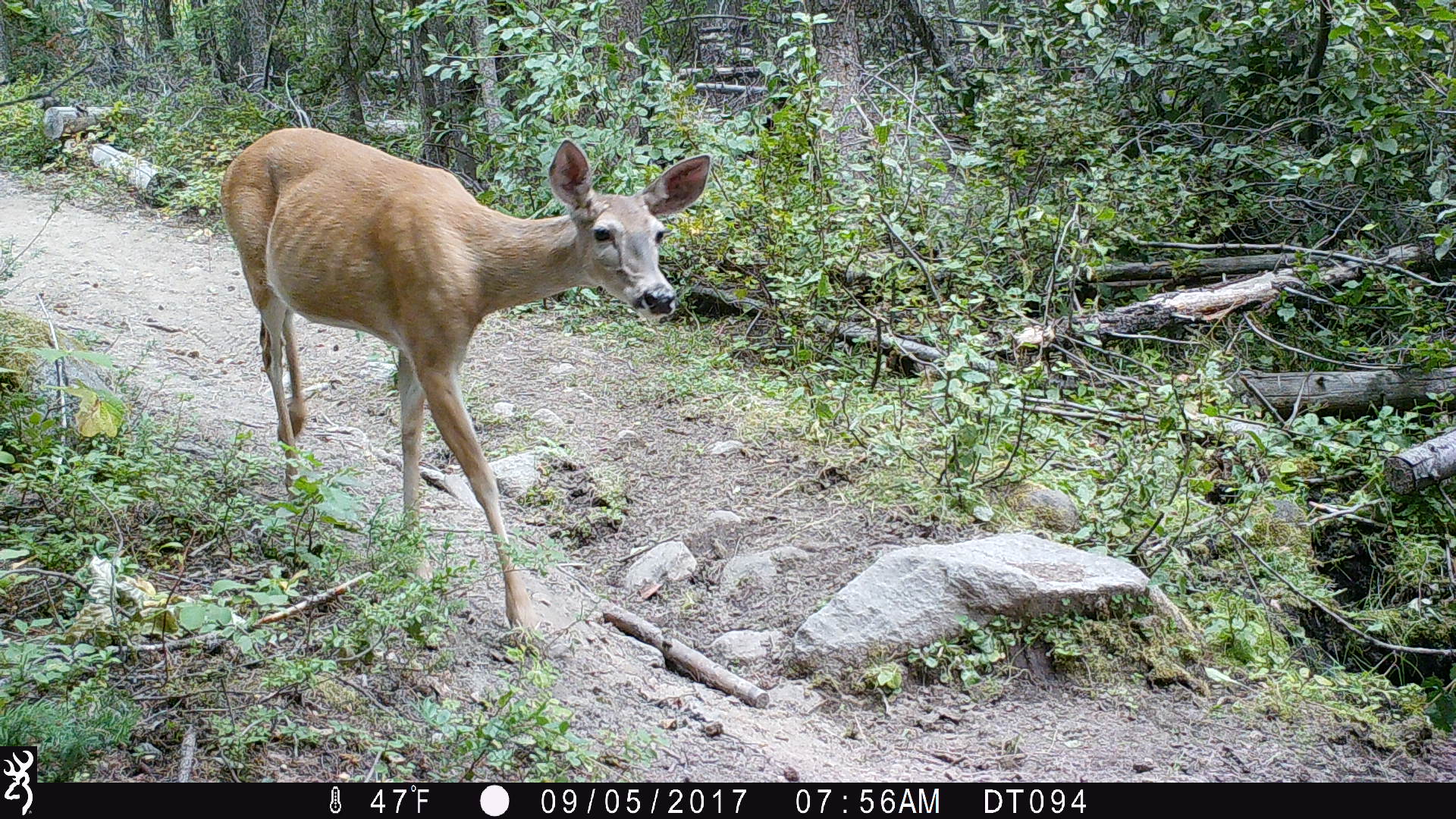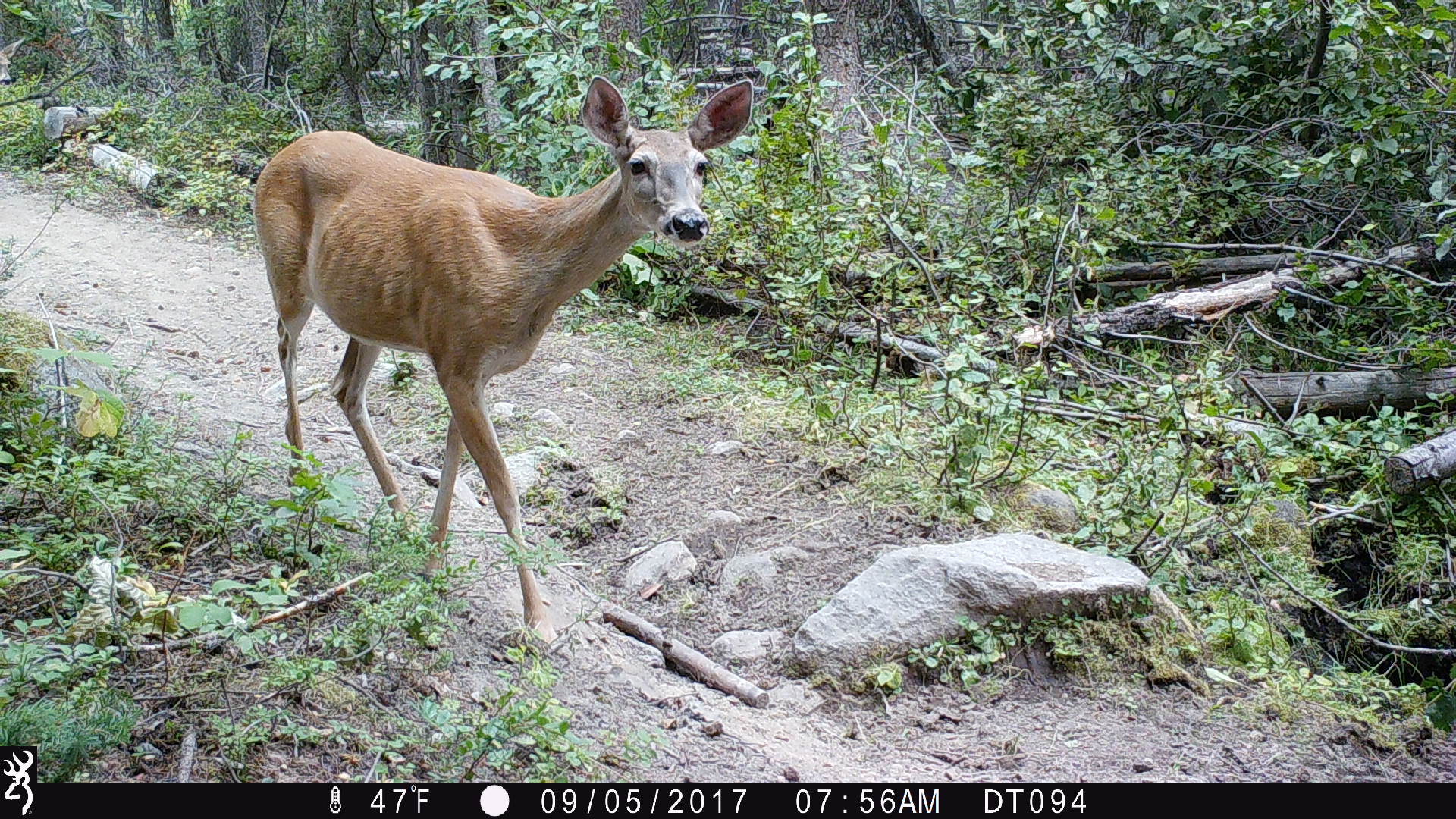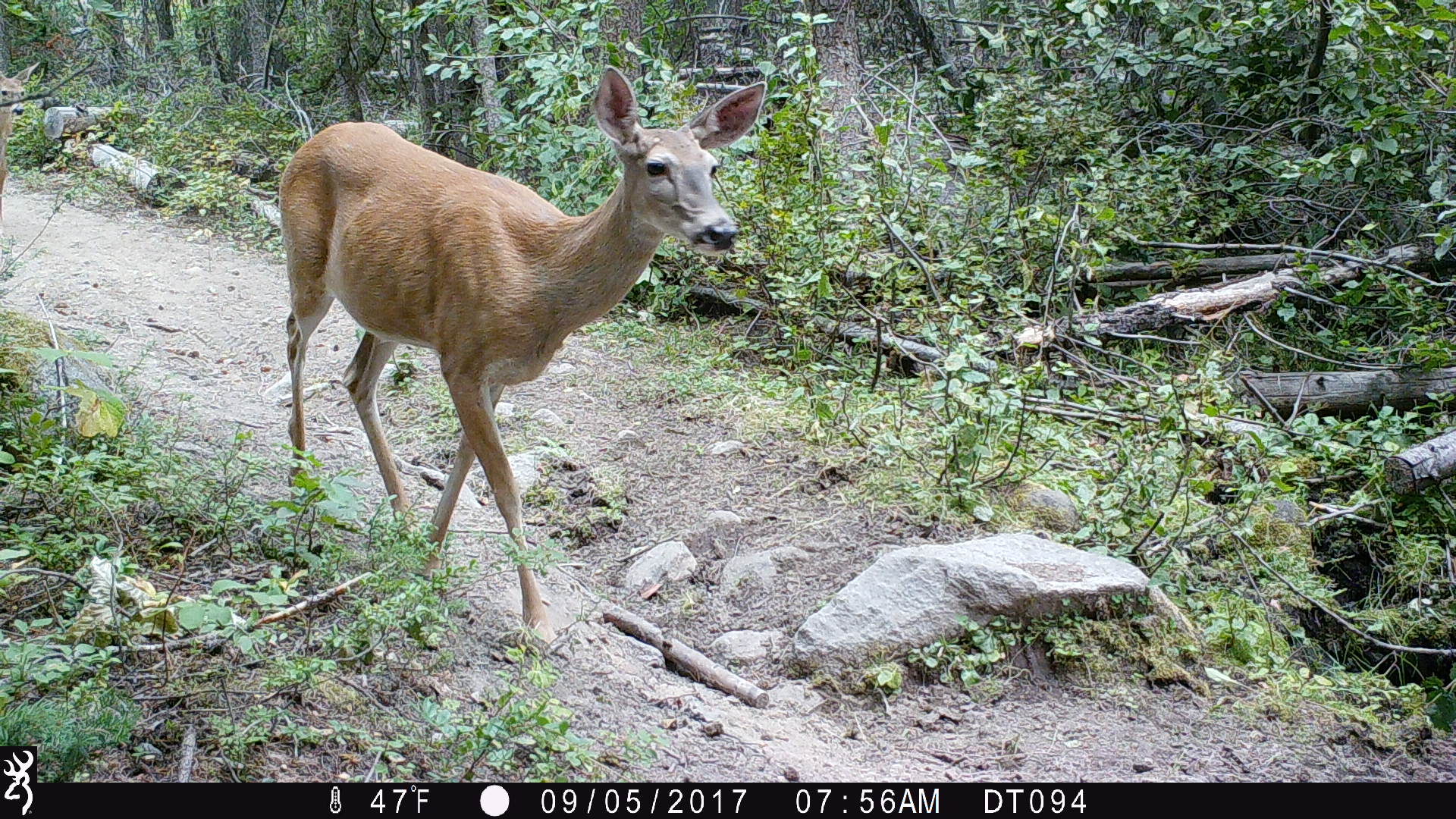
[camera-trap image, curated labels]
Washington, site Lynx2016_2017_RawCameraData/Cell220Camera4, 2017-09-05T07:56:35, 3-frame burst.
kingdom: Animalia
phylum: Chordata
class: Mammalia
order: Artiodactyla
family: Cervidae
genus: Odocoileus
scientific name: Odocoileus virginianus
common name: white-tailed deer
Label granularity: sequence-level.